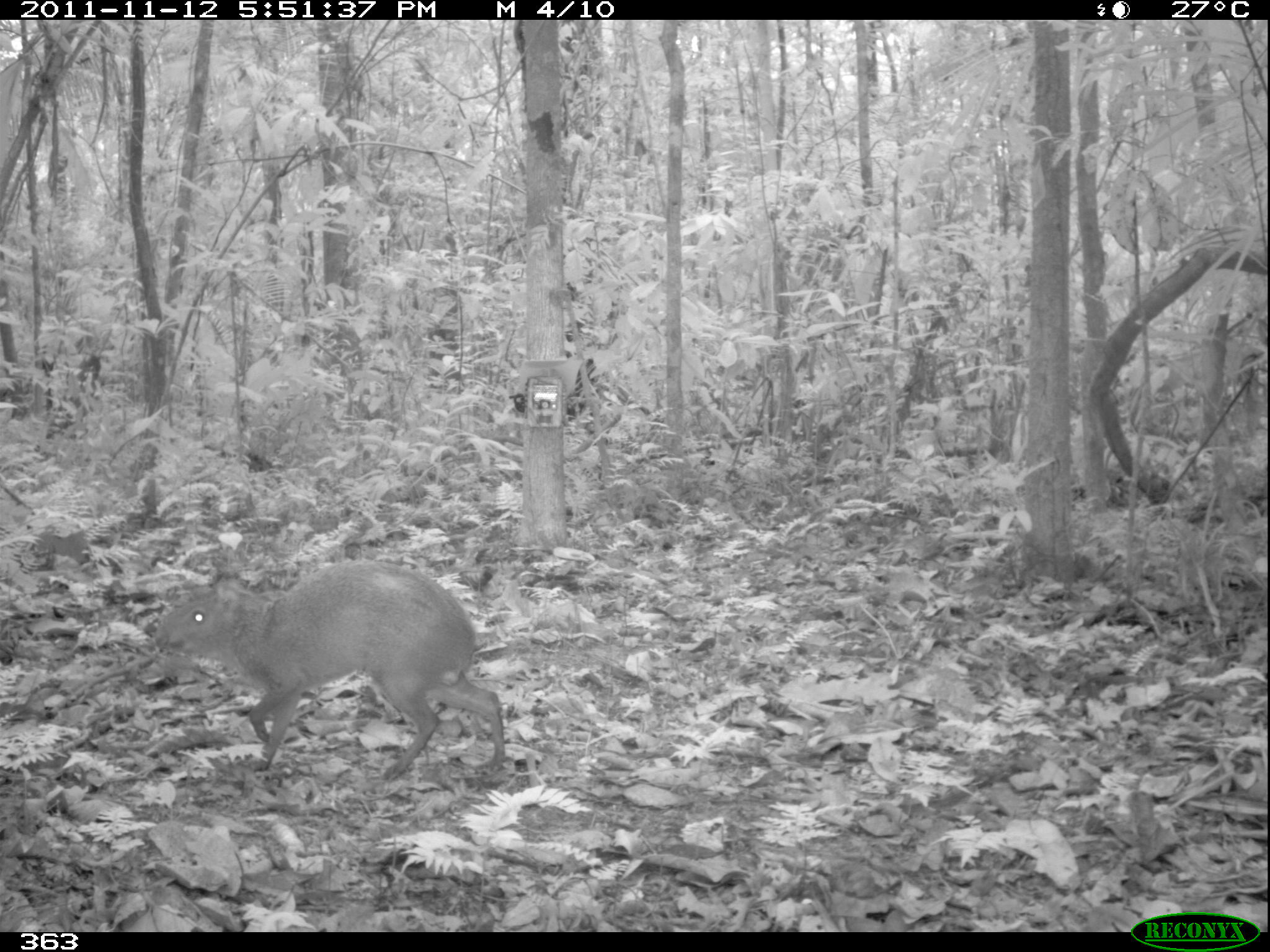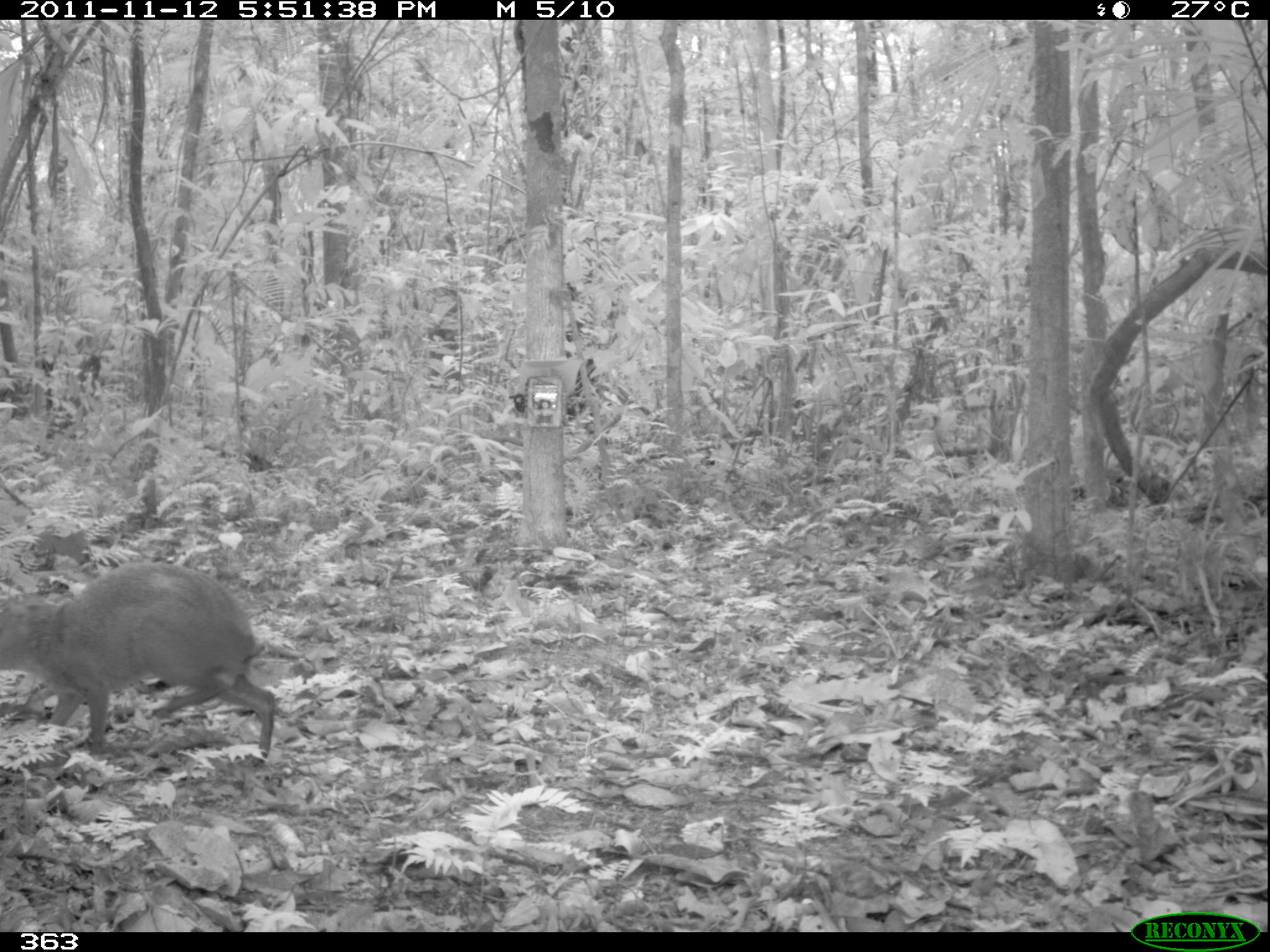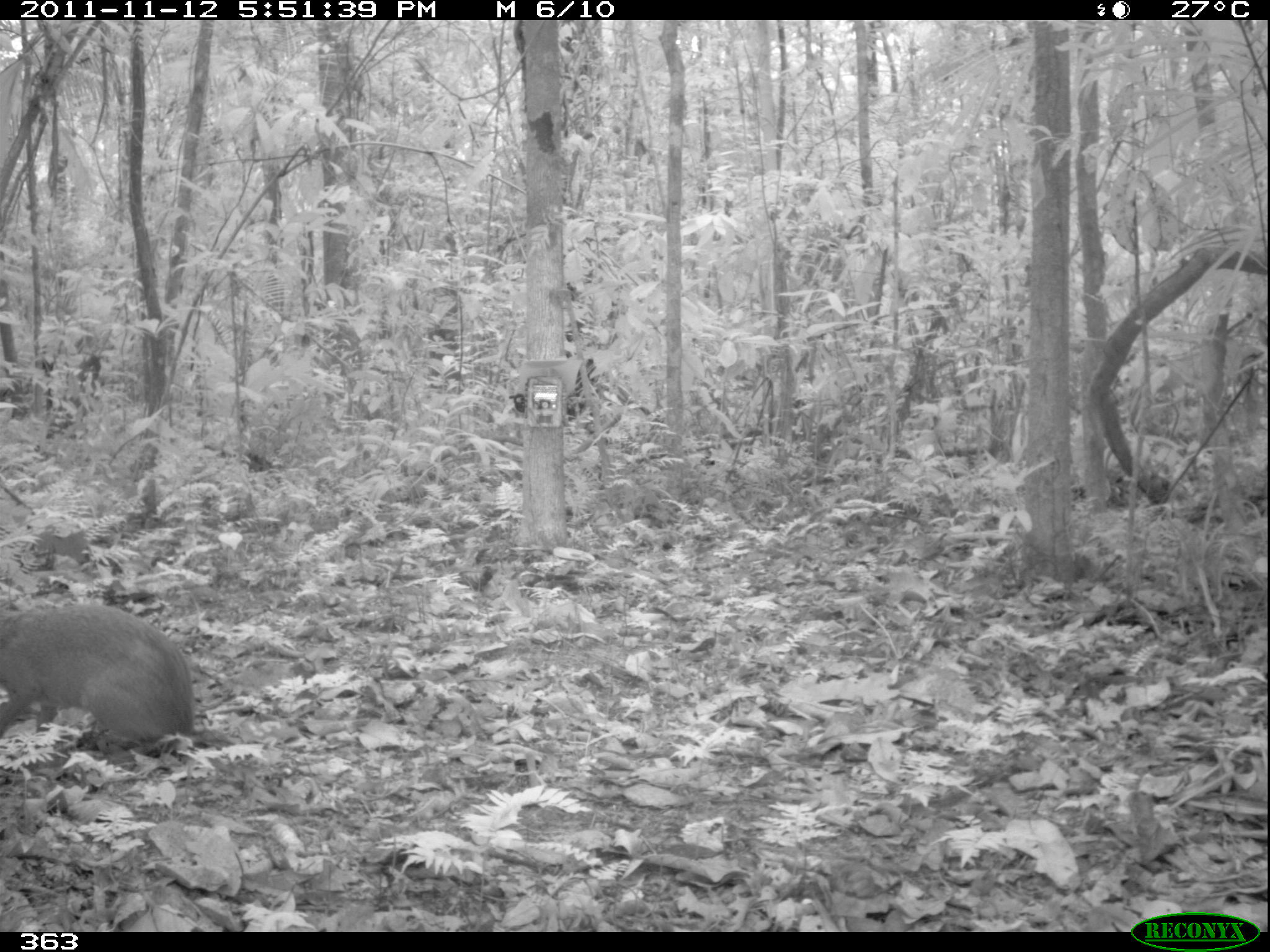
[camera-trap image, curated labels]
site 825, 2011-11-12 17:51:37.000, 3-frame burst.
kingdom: Animalia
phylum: Chordata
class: Mammalia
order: Rodentia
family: Dasyproctidae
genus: Dasyprocta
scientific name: Dasyprocta punctata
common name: central american agouti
Dasyprocta punctata (central american agouti).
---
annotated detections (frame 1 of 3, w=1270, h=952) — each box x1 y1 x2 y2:
dasyprocta punctata: 151 558 507 781